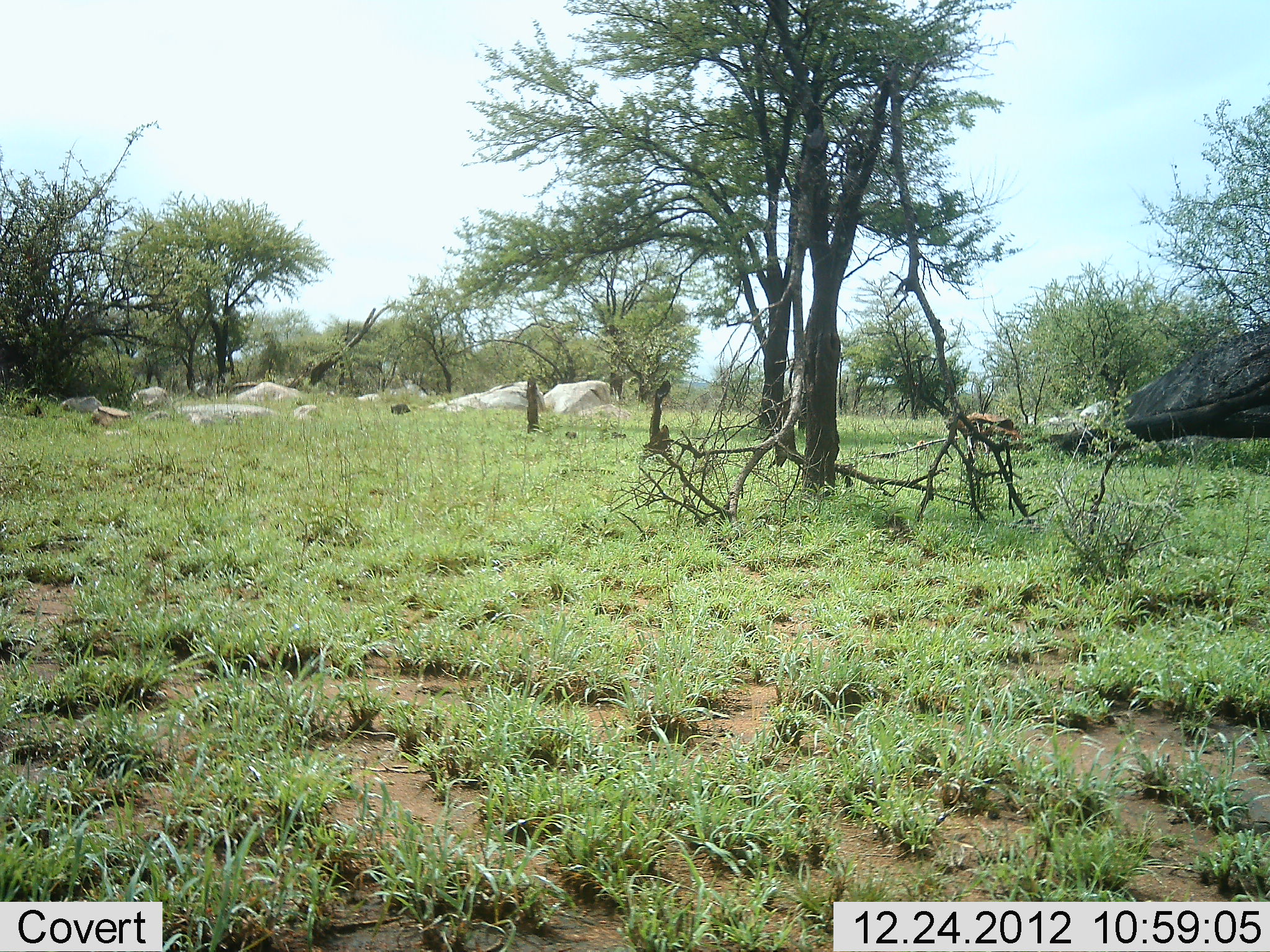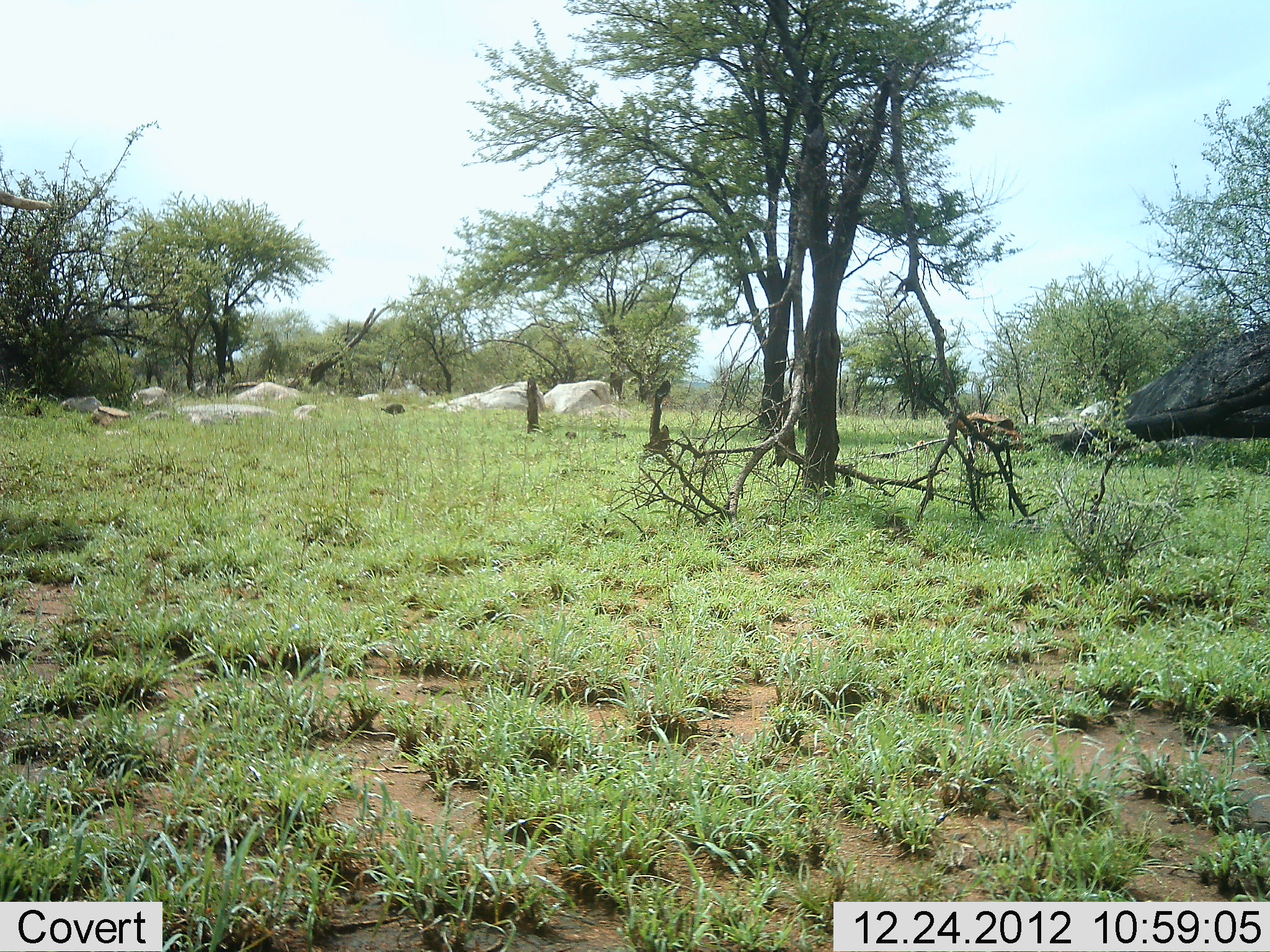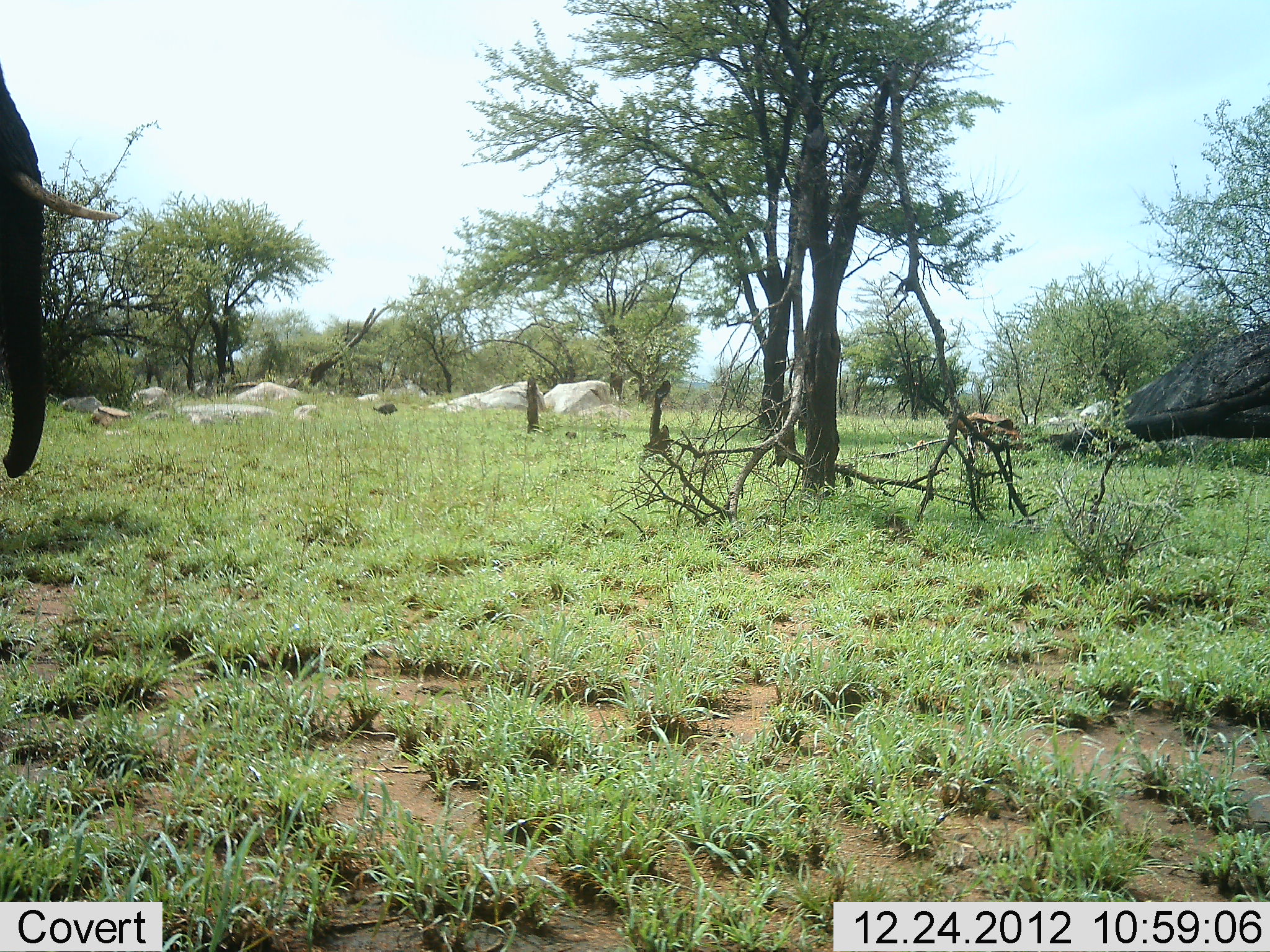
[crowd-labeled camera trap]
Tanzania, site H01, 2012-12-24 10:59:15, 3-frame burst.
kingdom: Animalia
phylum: Chordata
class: Mammalia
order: Proboscidea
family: Elephantidae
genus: Loxodonta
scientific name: Loxodonta africana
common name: african bush elephant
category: elephant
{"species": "elephant (african bush elephant) (Loxodonta africana)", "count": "1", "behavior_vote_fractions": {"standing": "9%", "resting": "0%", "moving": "94%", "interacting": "0%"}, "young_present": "0%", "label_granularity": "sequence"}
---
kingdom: Animalia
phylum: Chordata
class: Aves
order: Galliformes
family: Numididae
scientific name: Numididae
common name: guinea fowl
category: guineafowl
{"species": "guineafowl (guinea fowl) (Numididae)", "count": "1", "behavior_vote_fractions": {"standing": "0%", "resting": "0%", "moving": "100%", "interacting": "0%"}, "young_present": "0%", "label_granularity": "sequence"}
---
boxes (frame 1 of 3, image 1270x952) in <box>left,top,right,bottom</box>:
animal: <box>944,379,1026,451</box>; <box>389,403,410,415</box>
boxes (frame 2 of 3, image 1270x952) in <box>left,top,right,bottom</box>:
animal: <box>945,377,1024,454</box>; <box>379,402,406,419</box>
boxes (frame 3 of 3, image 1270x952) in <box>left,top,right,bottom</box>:
animal: <box>0,59,119,479</box>; <box>947,379,1027,450</box>; <box>372,402,399,417</box>